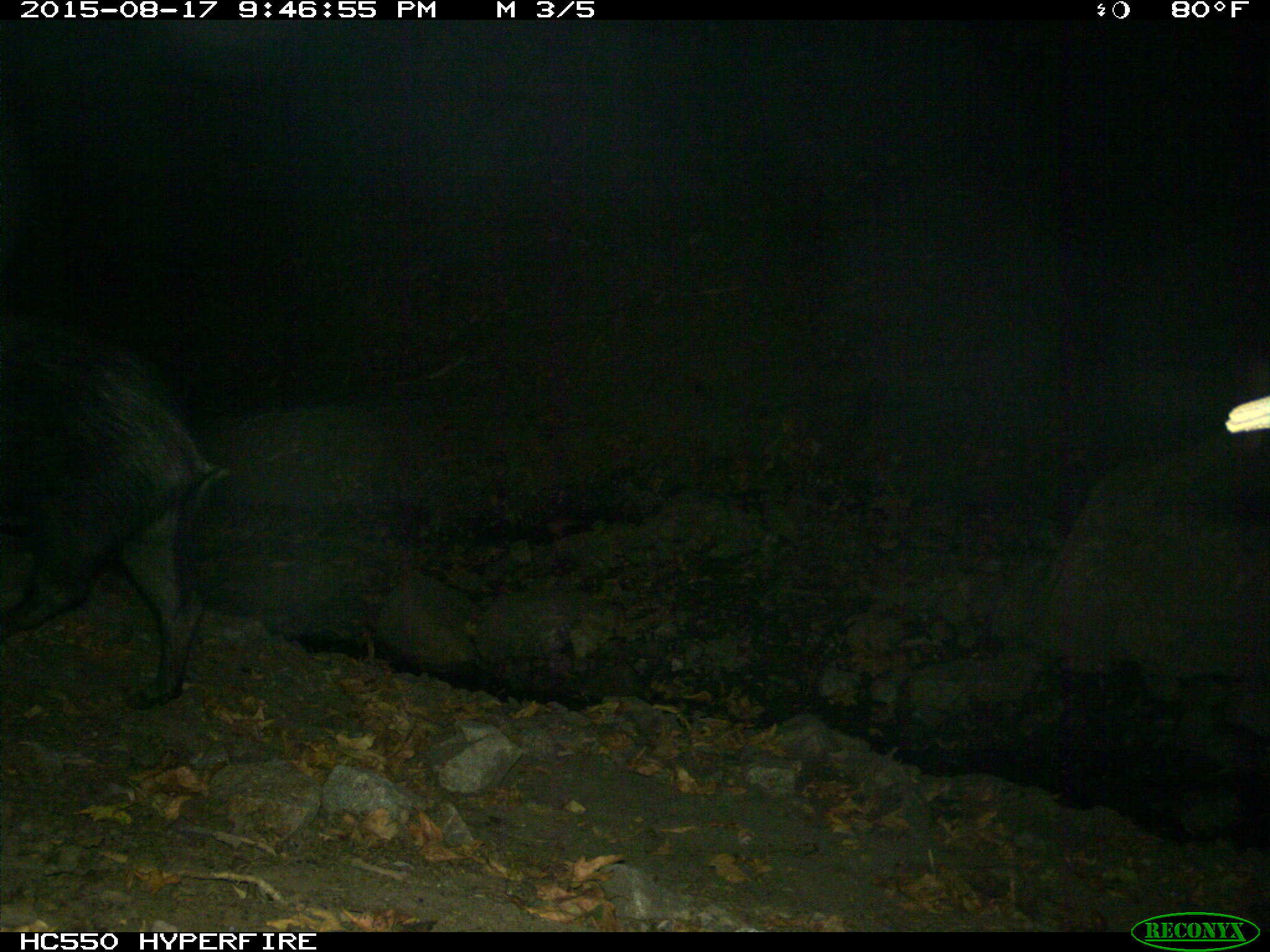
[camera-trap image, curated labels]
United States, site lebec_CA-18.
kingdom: Animalia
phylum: Chordata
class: Mammalia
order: Artiodactyla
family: Suidae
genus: Sus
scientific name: Sus scrofa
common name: wild boar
Sus scrofa (wild boar).